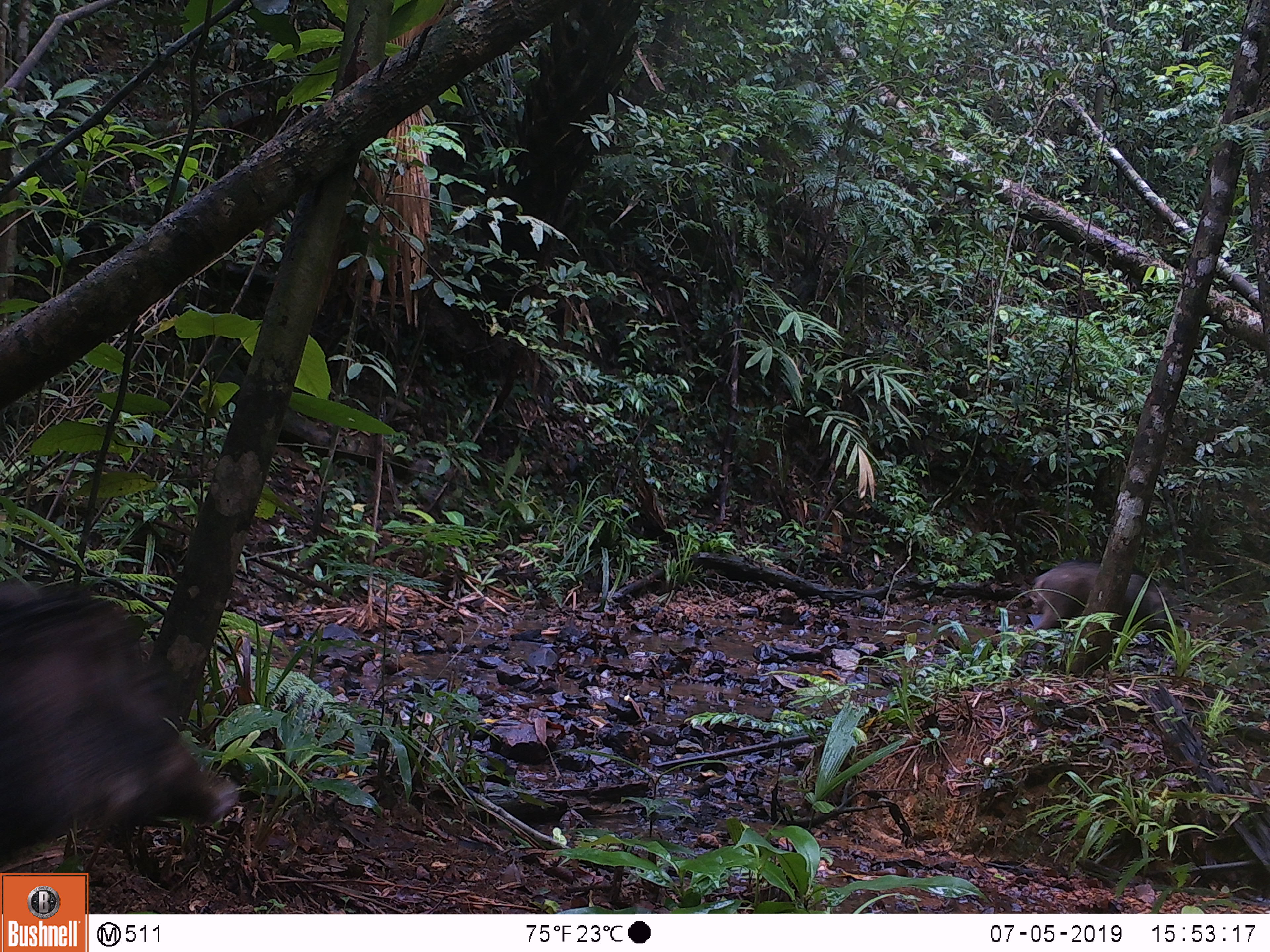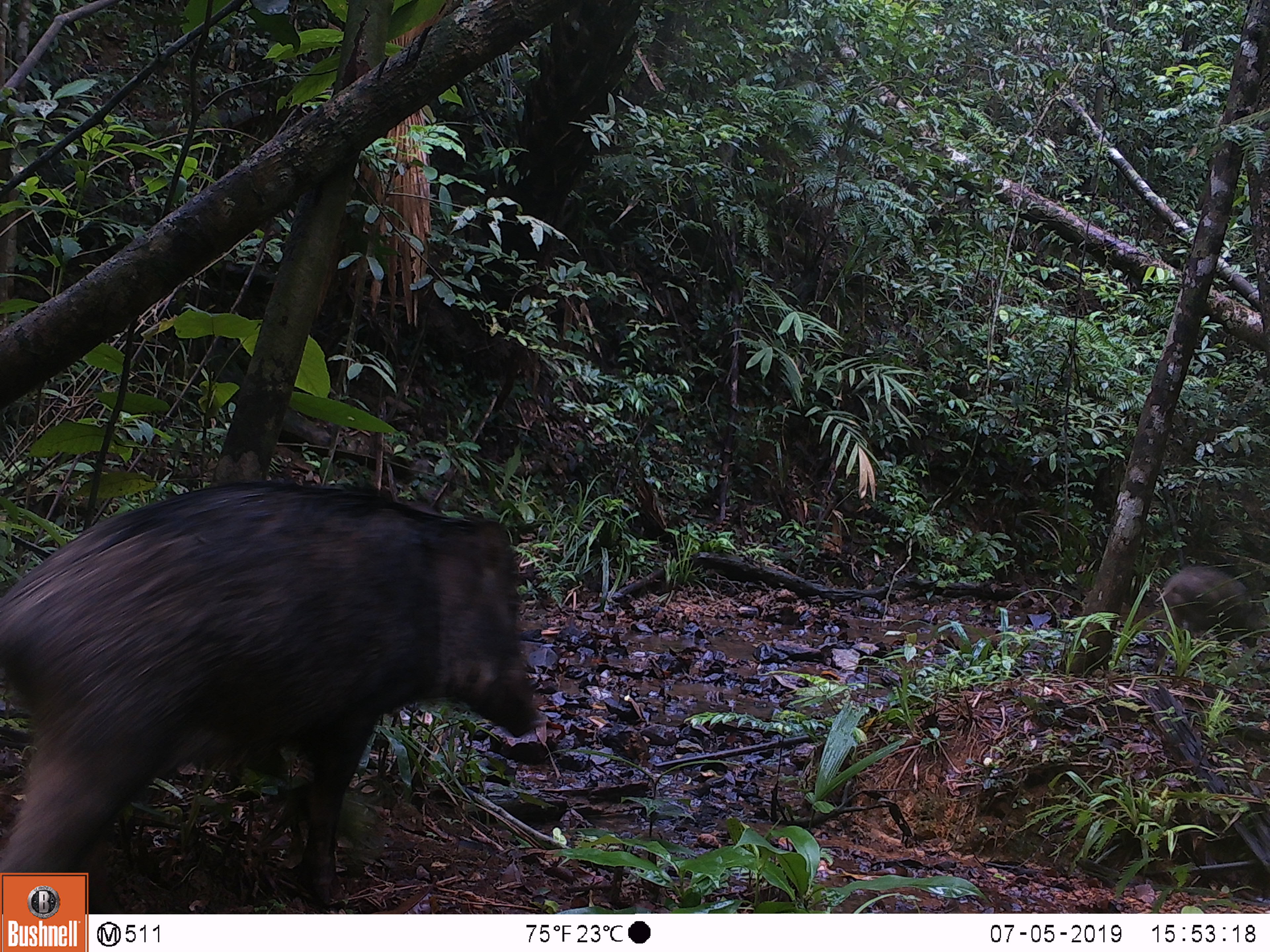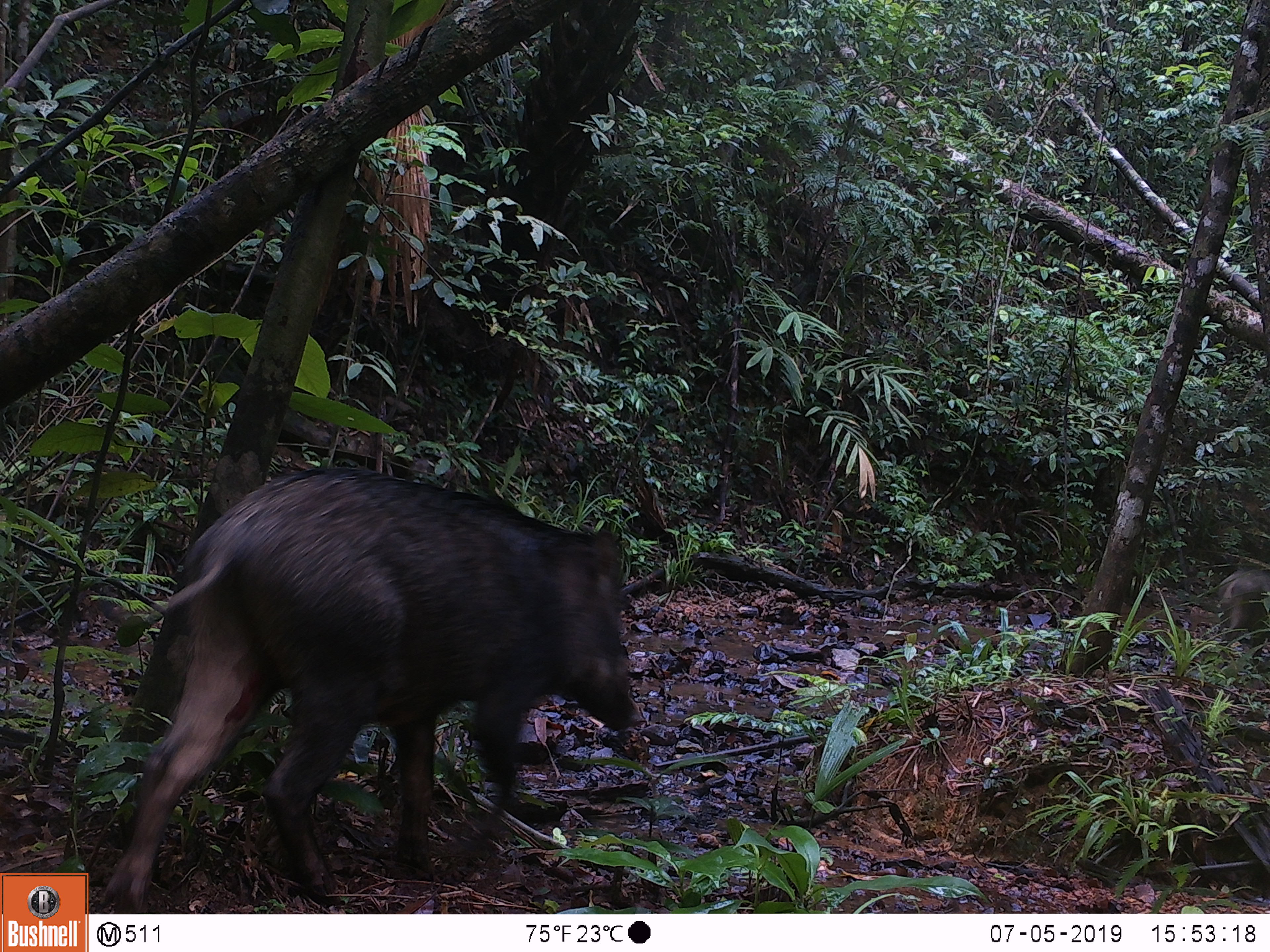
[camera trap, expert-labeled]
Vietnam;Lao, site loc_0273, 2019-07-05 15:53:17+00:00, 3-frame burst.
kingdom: Animalia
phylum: Chordata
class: Mammalia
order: Artiodactyla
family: Suidae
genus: Sus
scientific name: Sus scrofa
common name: eurasian wild pig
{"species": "eurasian wild pig (Sus scrofa)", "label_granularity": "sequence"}